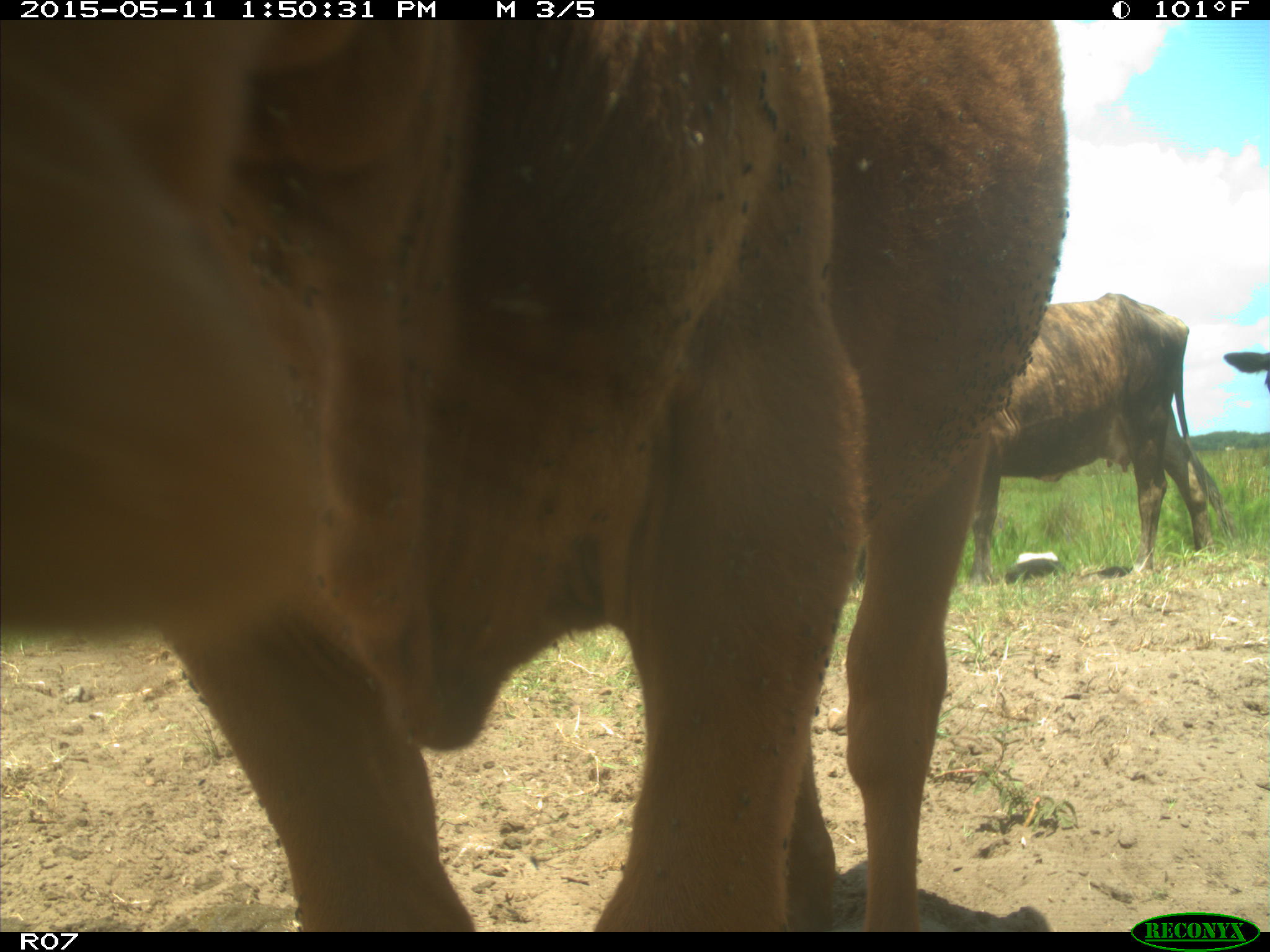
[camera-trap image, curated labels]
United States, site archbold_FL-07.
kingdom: Animalia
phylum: Chordata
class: Mammalia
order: Artiodactyla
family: Bovidae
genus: Bos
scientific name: Bos taurus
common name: domestic cow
Bos taurus (domestic cow).